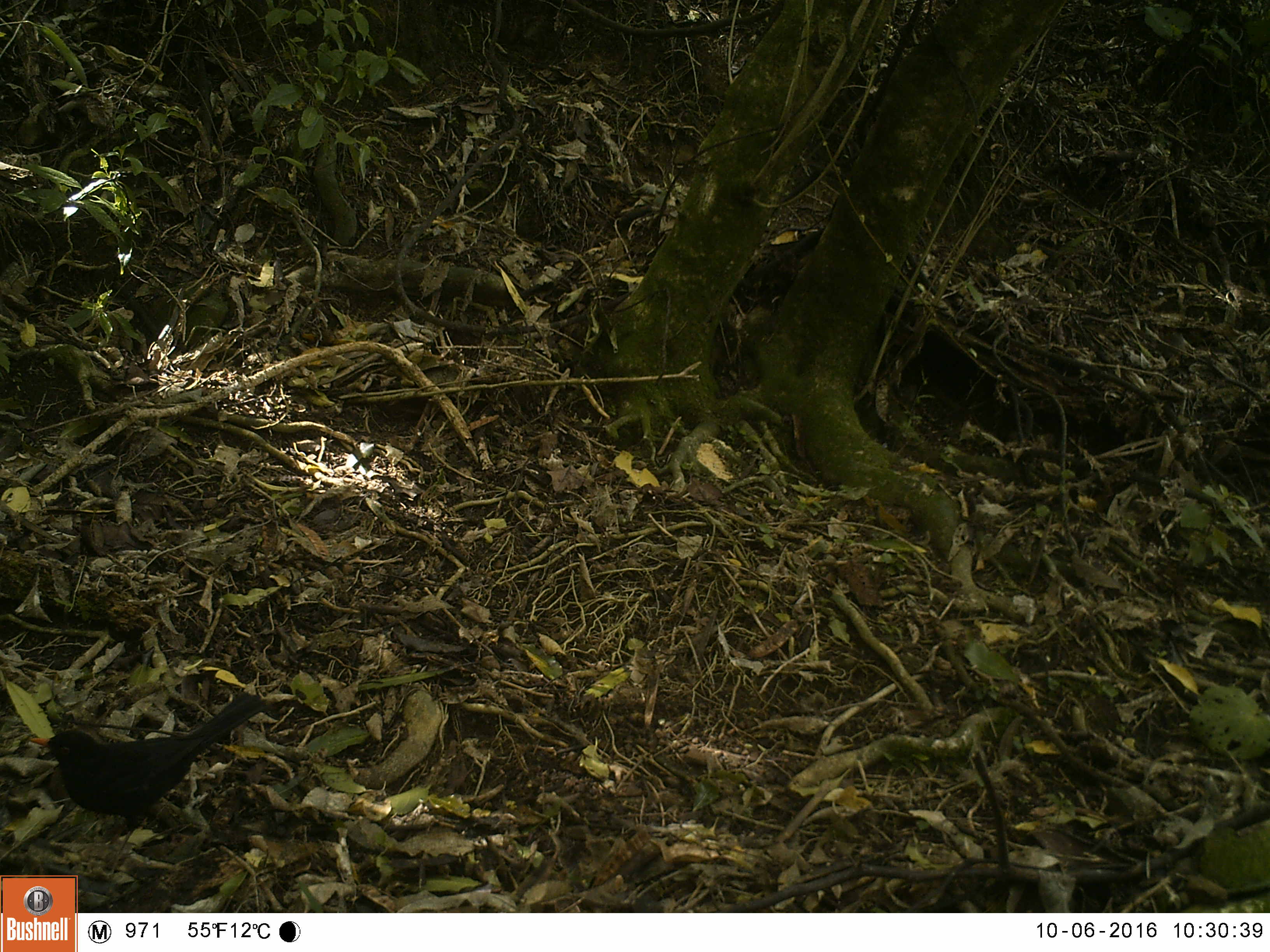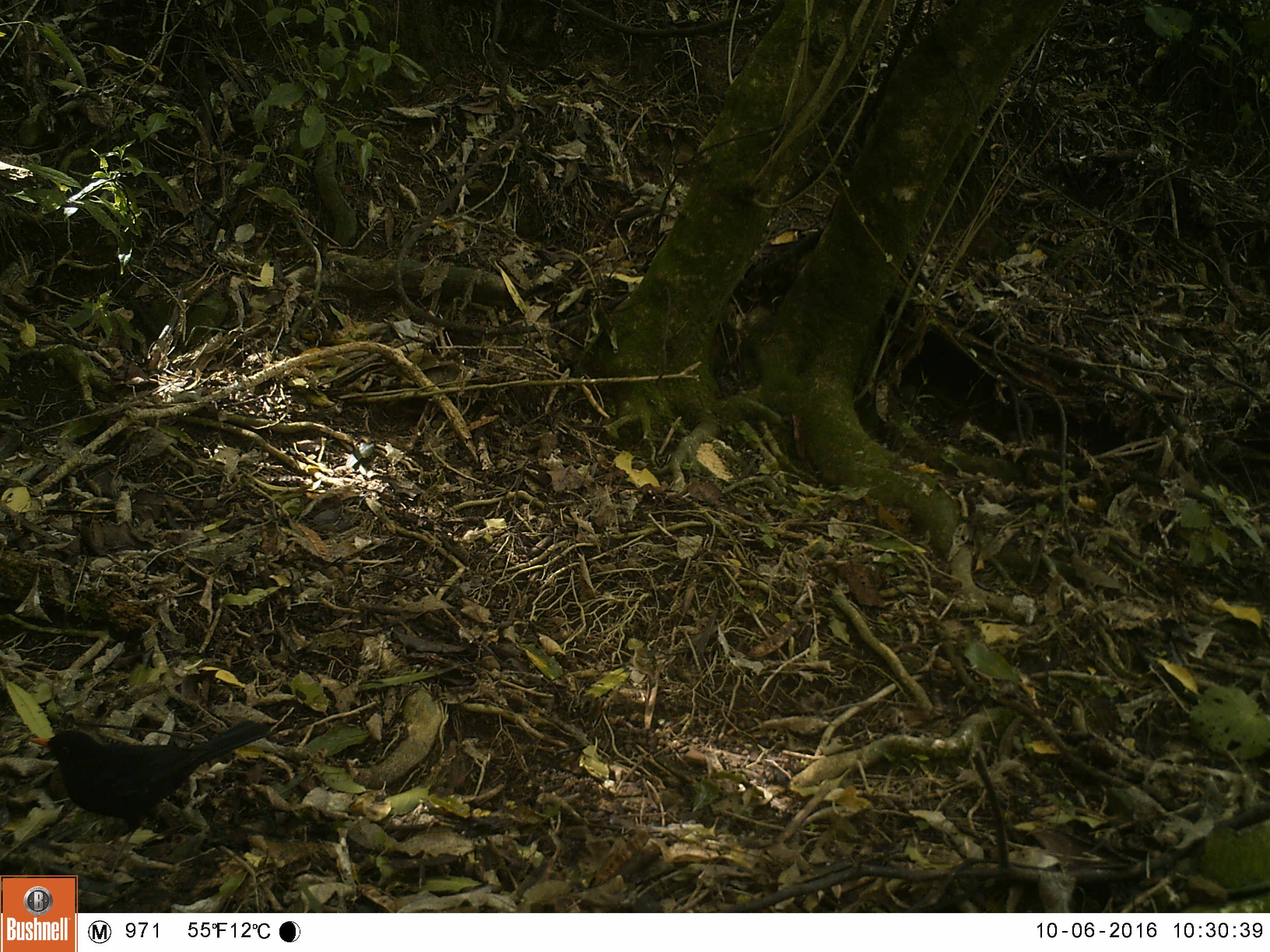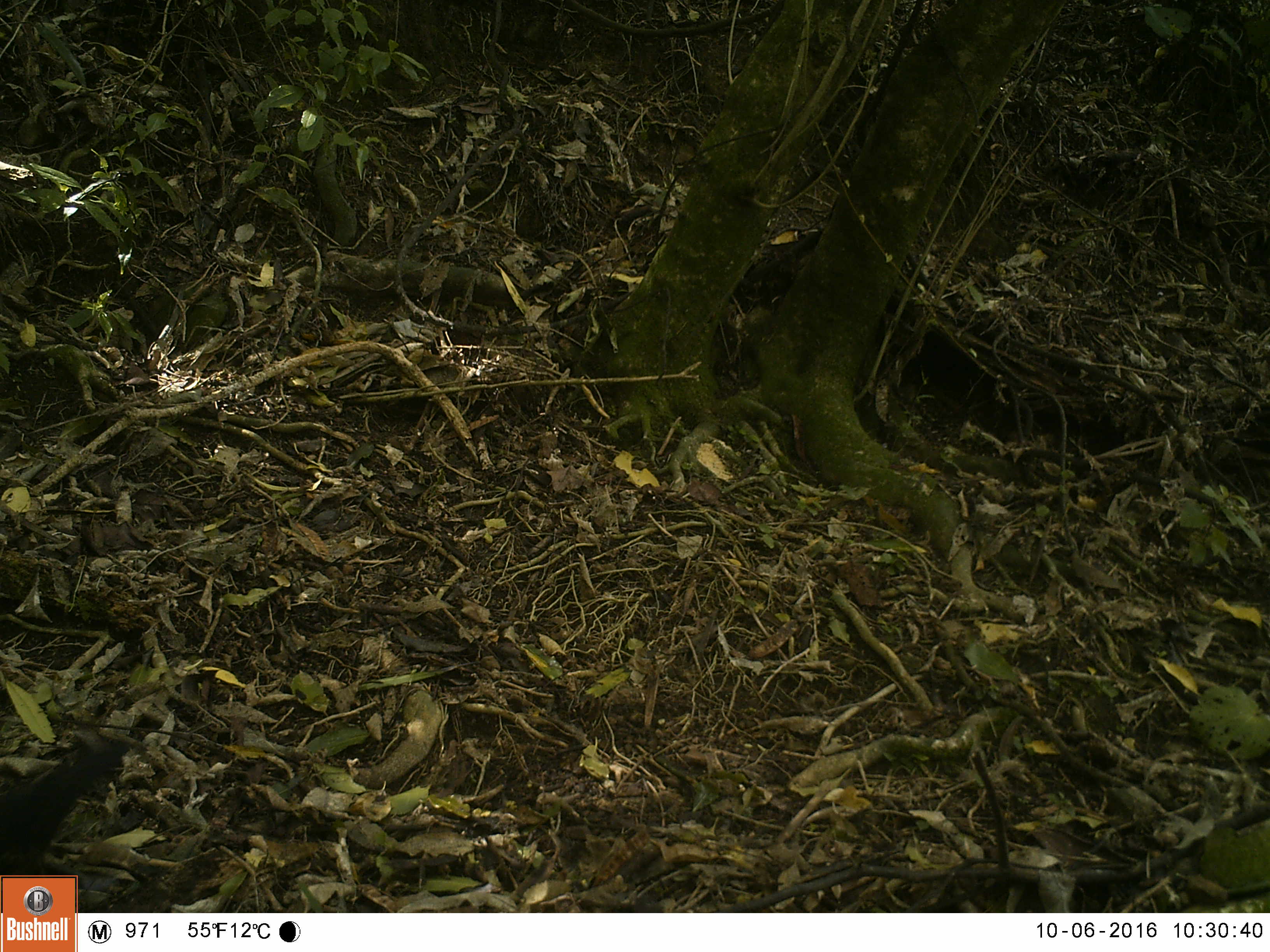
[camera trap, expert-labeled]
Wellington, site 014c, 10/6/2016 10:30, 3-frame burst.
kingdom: Animalia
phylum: Chordata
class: Aves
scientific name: Aves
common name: bird